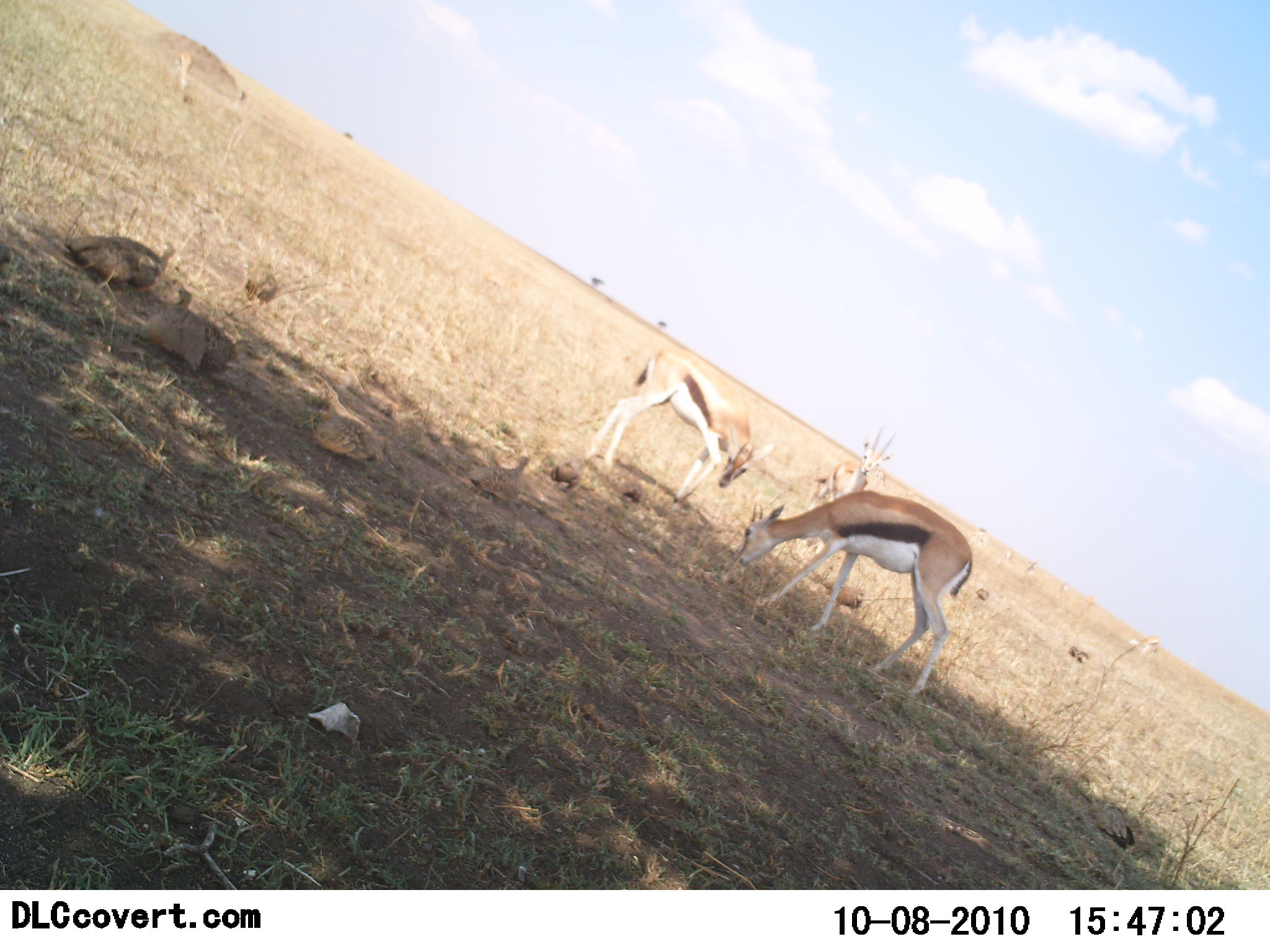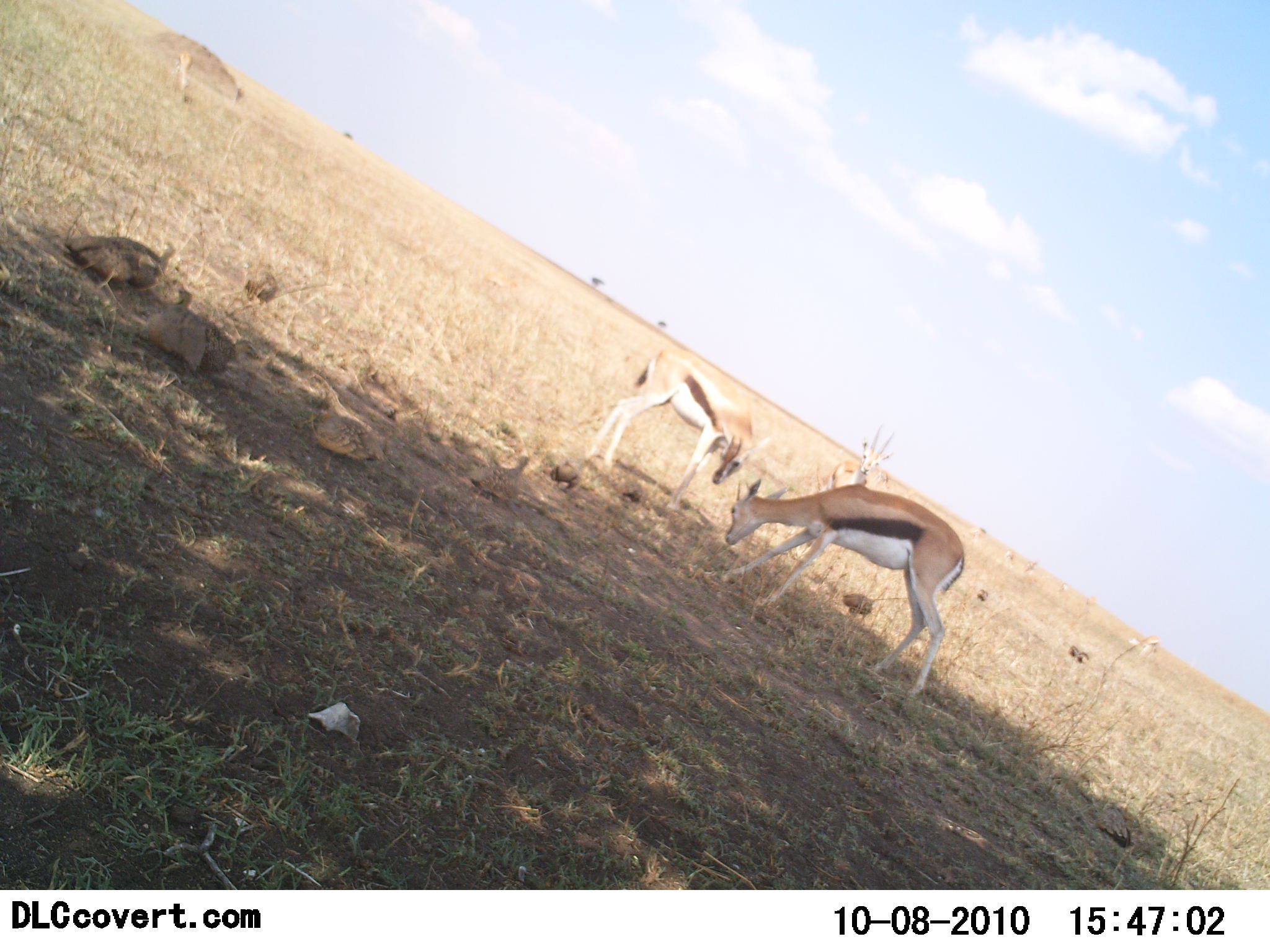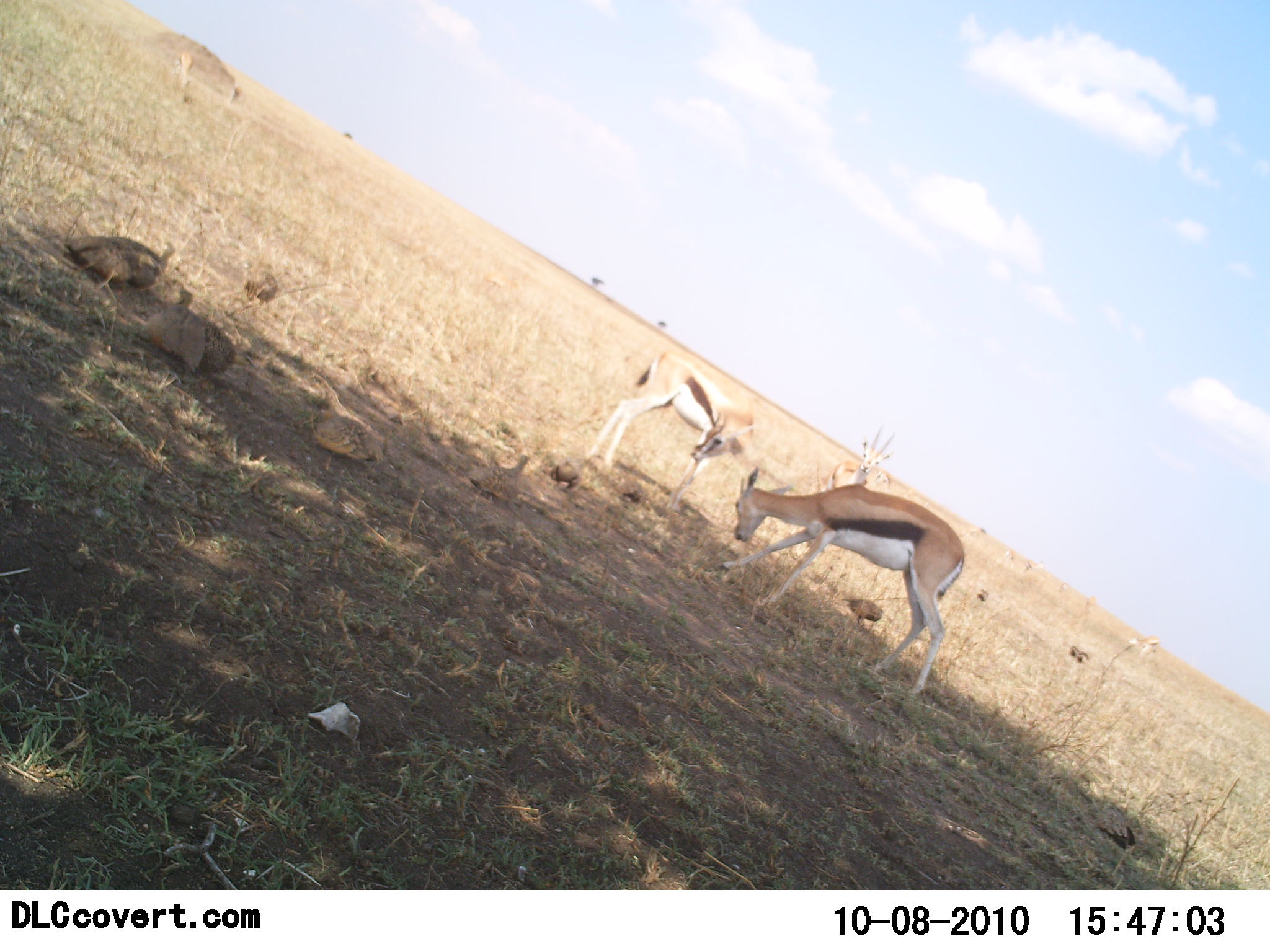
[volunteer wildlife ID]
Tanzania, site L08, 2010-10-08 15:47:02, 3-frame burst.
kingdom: Animalia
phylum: Chordata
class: Mammalia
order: Artiodactyla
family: Bovidae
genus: Eudorcas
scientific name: Eudorcas thomsonii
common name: thomson's gazelle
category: gazellethomsons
Gazellethomsons (thomson's gazelle) (Eudorcas thomsonii), count 2. Behavior (volunteer vote fractions): standing 52%, resting 0%, moving 0%, interacting 6%. Young present (vote fraction): 0%. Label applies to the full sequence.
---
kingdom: Animalia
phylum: Chordata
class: Aves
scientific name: Aves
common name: bird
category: otherbird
Otherbird (bird) (Aves), count 6. Behavior (volunteer vote fractions): standing 21%, resting 64%, moving 36%, interacting 0%. Young present (vote fraction): 0%. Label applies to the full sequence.